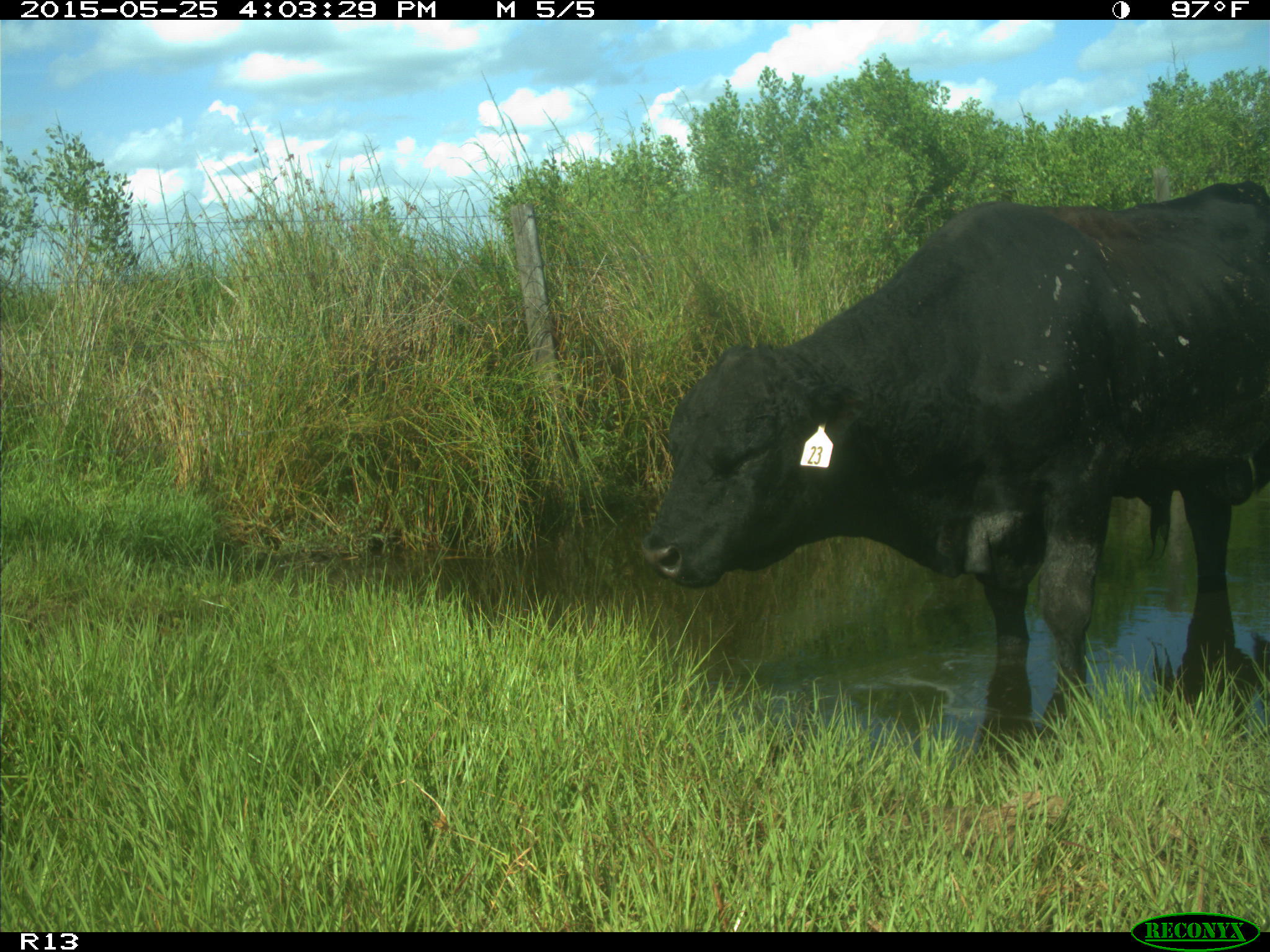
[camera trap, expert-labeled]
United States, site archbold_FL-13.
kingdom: Animalia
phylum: Chordata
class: Mammalia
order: Artiodactyla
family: Bovidae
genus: Bos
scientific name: Bos taurus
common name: domestic cow